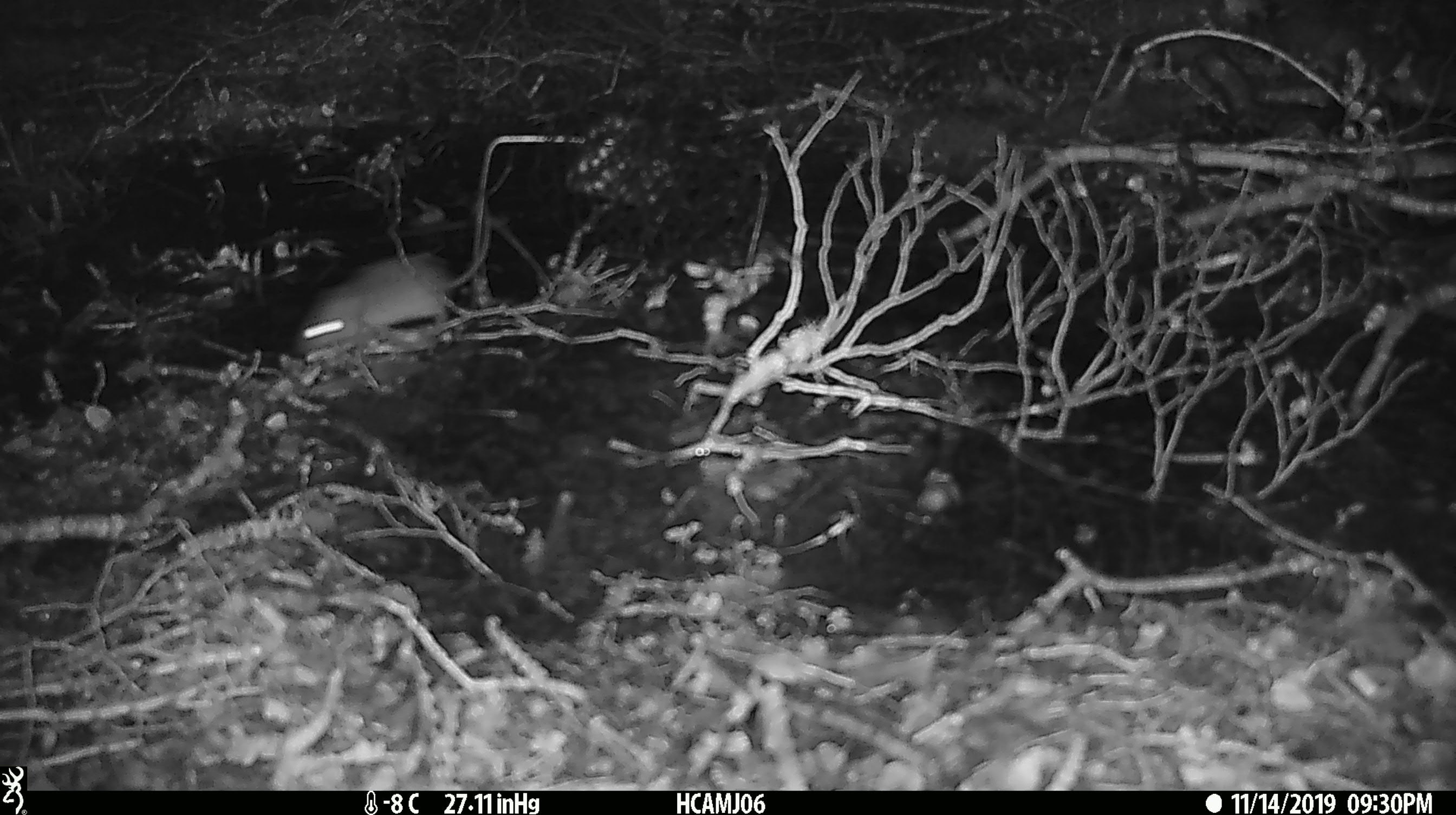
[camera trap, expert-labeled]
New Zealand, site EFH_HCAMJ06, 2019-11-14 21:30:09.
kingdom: Animalia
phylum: Chordata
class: Mammalia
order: Rodentia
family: Muridae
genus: Mus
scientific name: Mus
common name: mouse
Mouse (Mus).